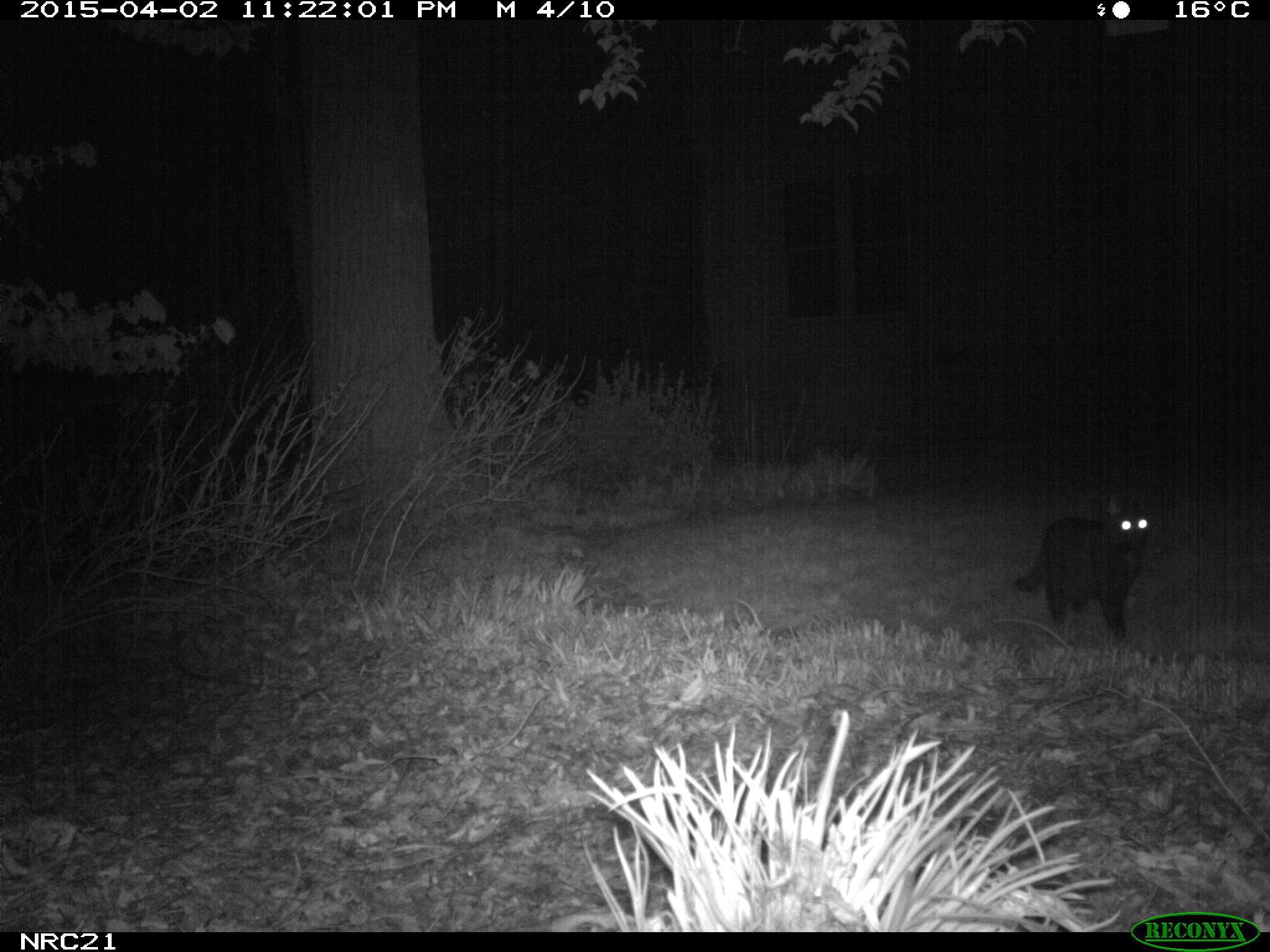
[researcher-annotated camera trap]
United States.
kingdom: Animalia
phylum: Chordata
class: Mammalia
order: Carnivora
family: Felidae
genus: Felis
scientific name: Felis catus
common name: domestic cat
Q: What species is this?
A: Domestic Cat (Felis catus).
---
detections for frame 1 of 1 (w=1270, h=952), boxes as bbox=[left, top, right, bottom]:
Domestic Cat: bbox=[1013, 488, 1167, 640]